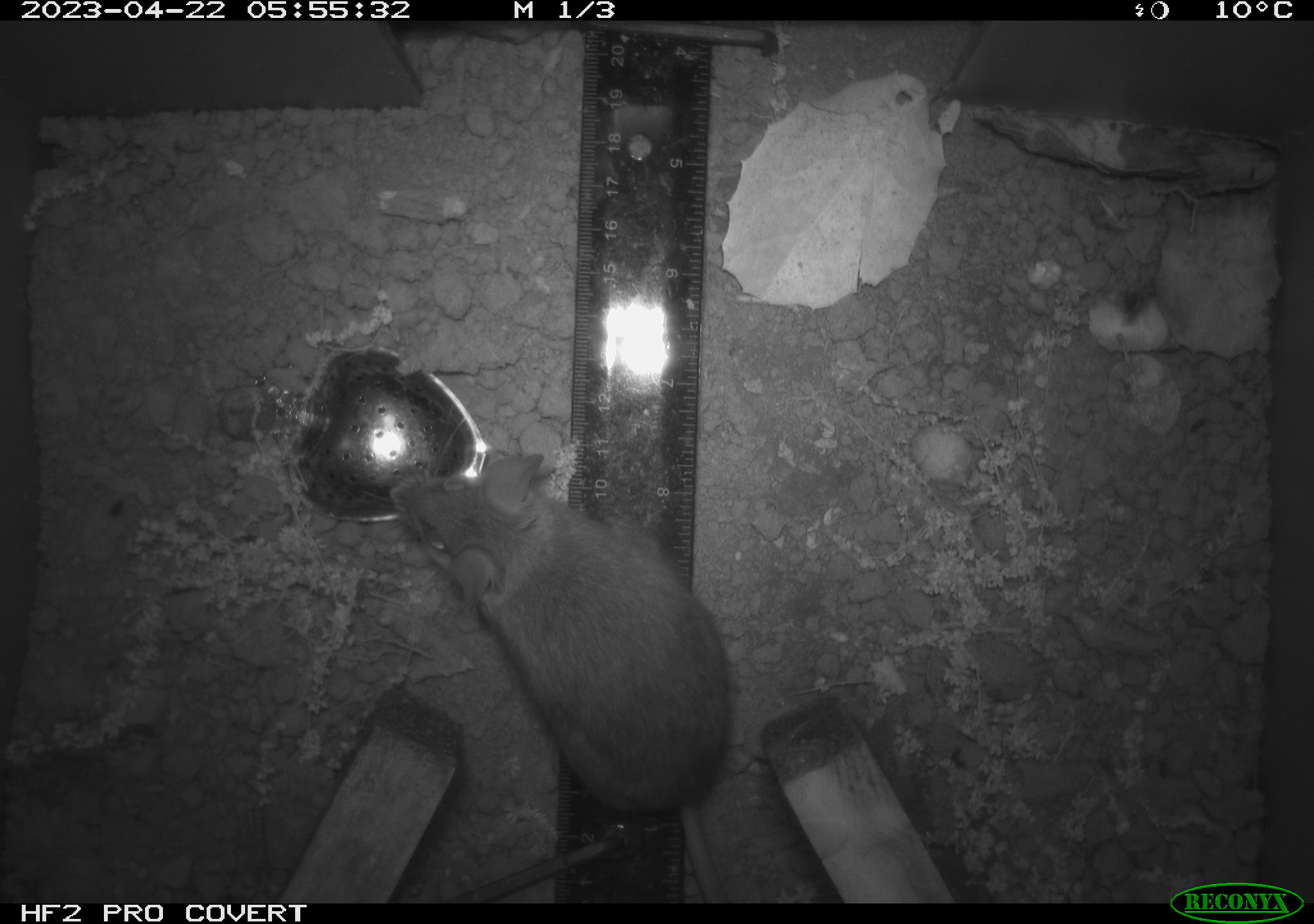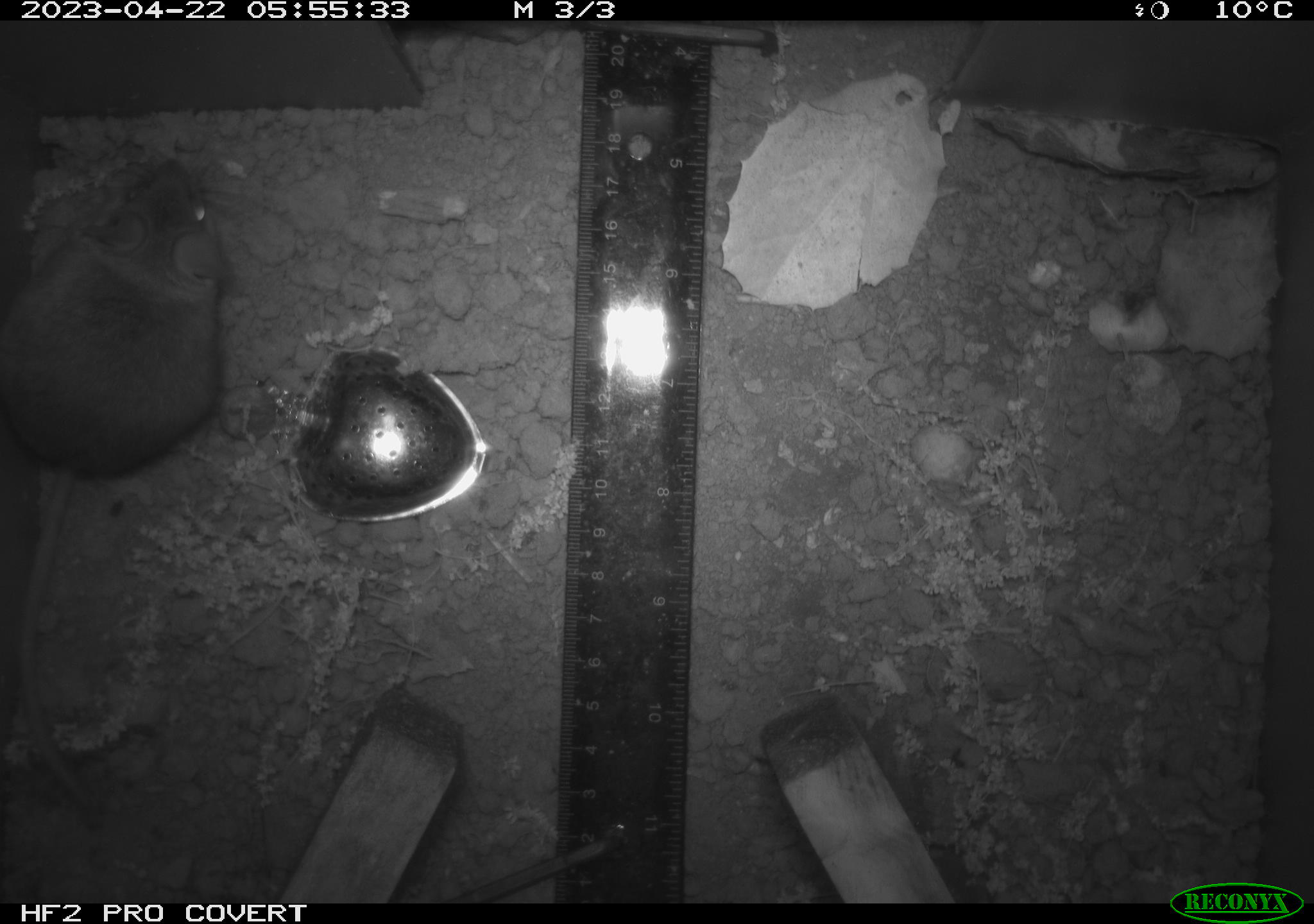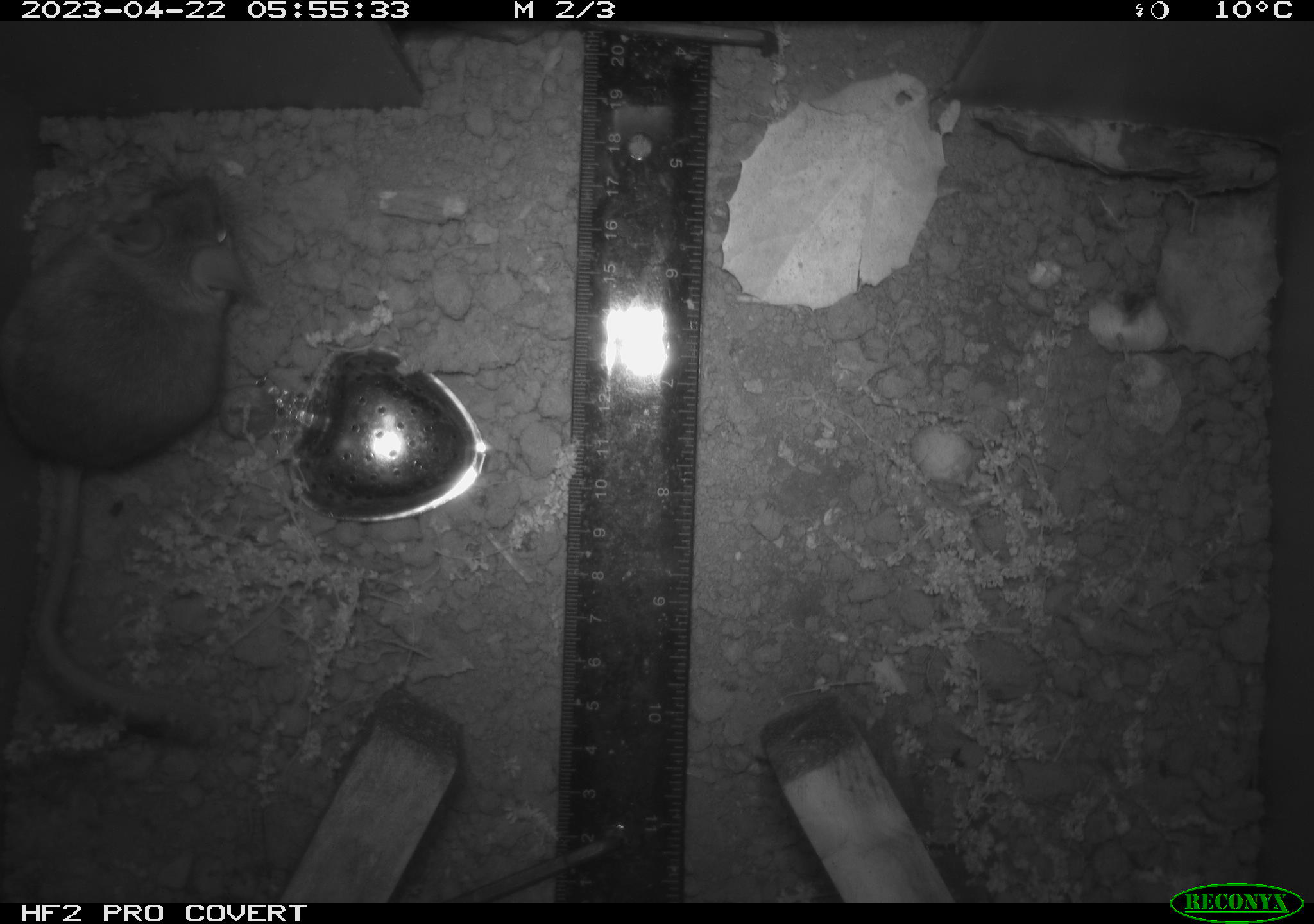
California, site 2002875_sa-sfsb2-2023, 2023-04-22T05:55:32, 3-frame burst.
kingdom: Animalia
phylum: Chordata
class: Mammalia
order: Rodentia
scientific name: Rodentia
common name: mouse species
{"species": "mouse species (Rodentia)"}